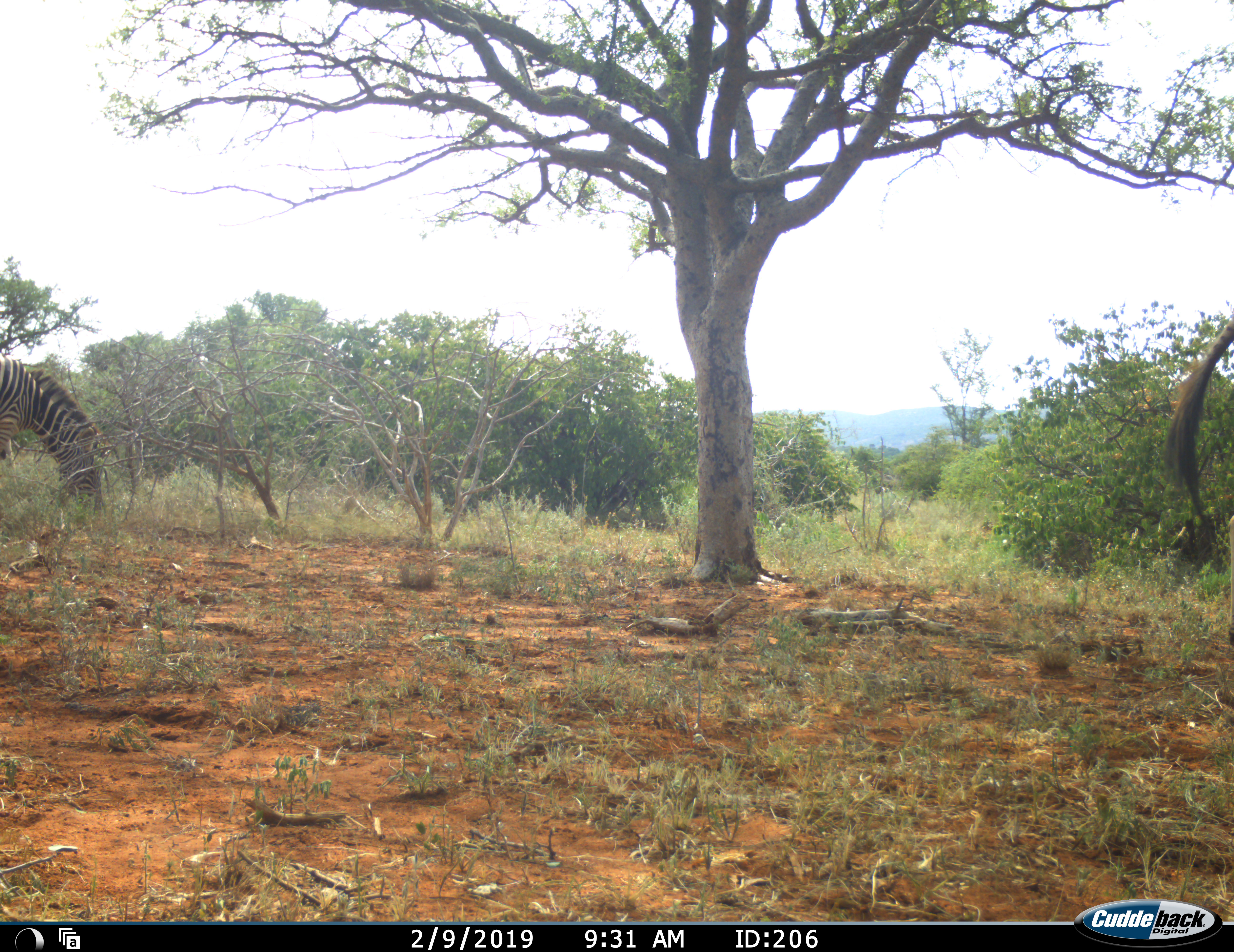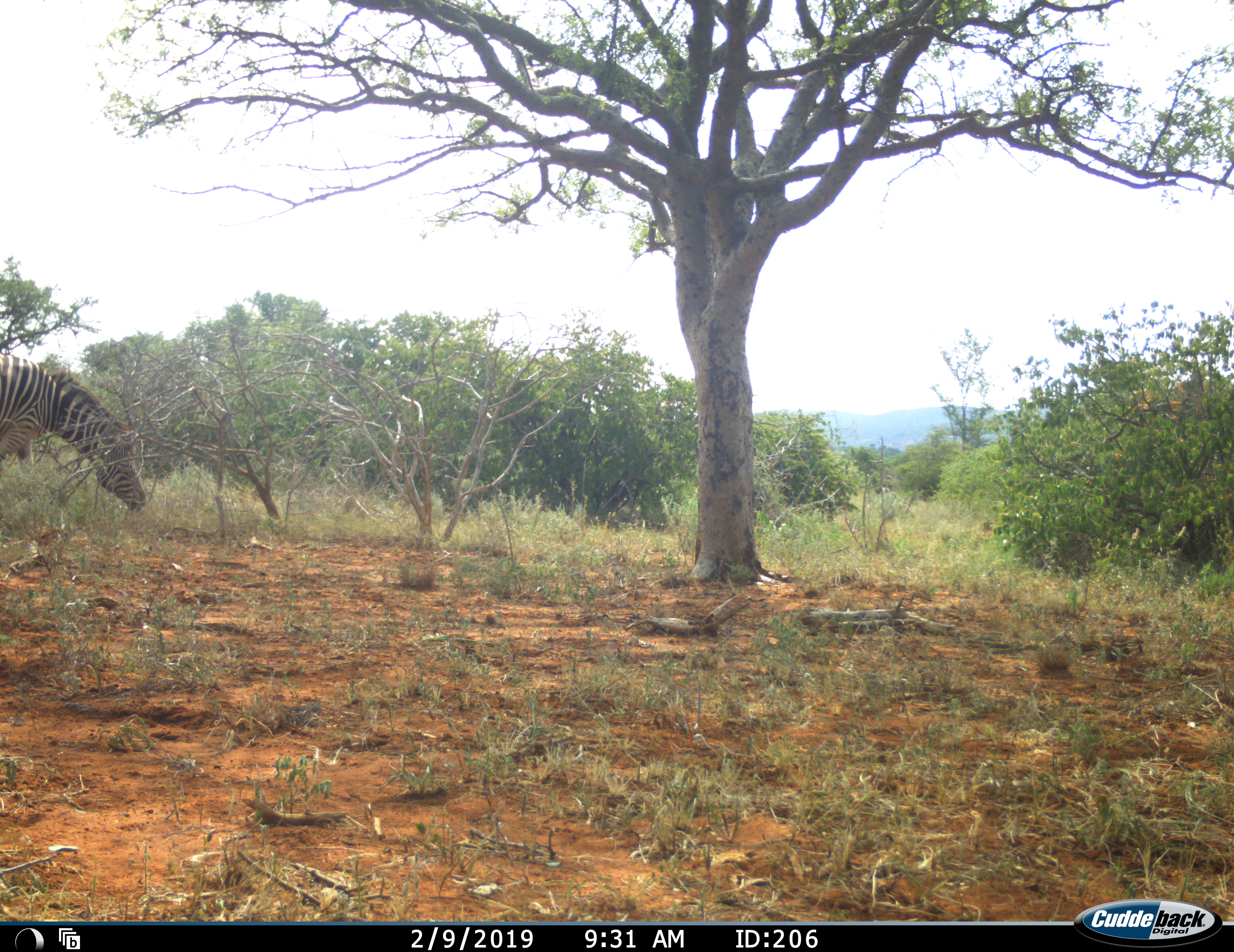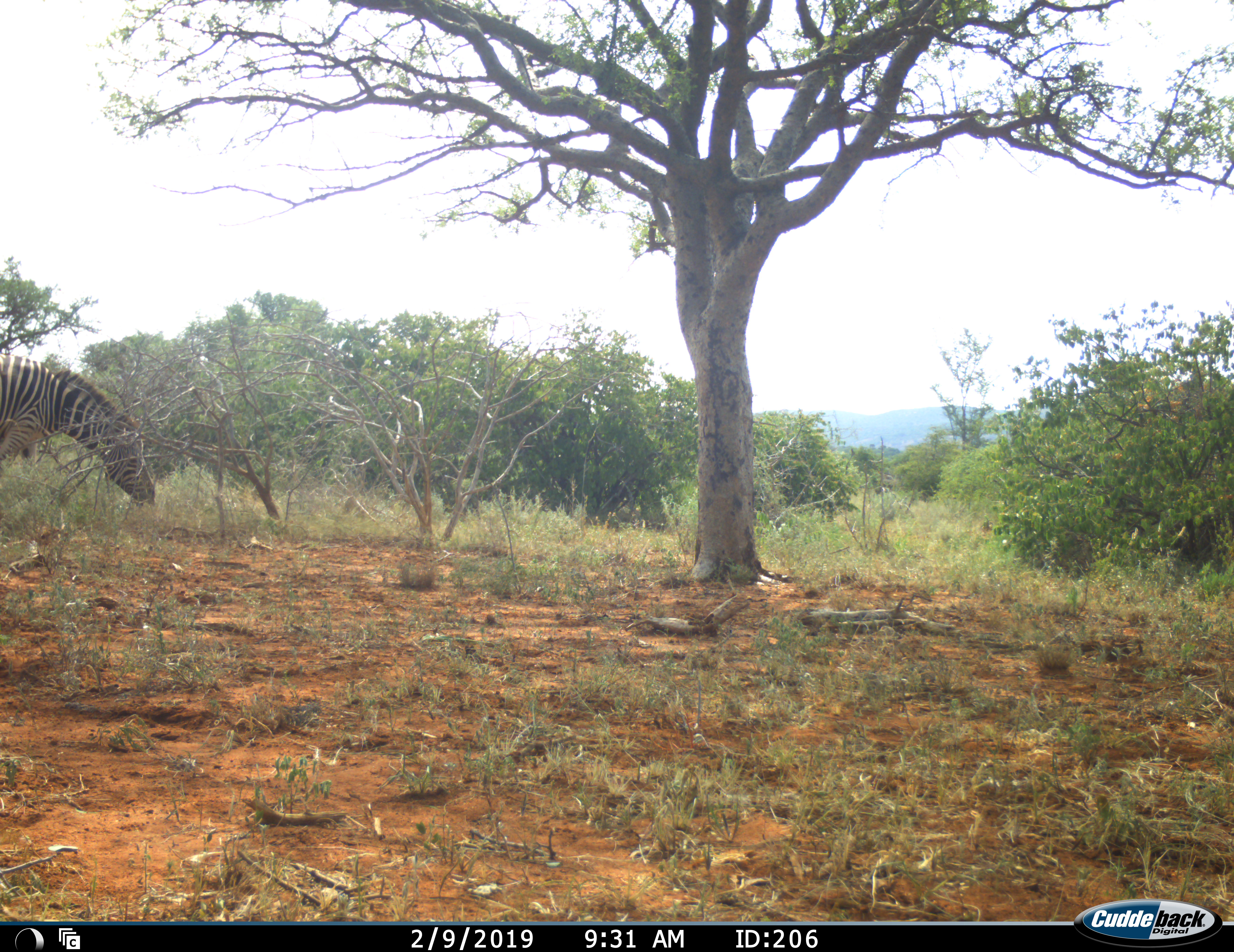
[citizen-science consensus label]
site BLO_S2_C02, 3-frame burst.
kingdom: Animalia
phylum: Chordata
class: Mammalia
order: Perissodactyla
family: Equidae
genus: Equus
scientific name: Equus quagga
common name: plains zebra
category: zebraplains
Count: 2.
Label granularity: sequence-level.